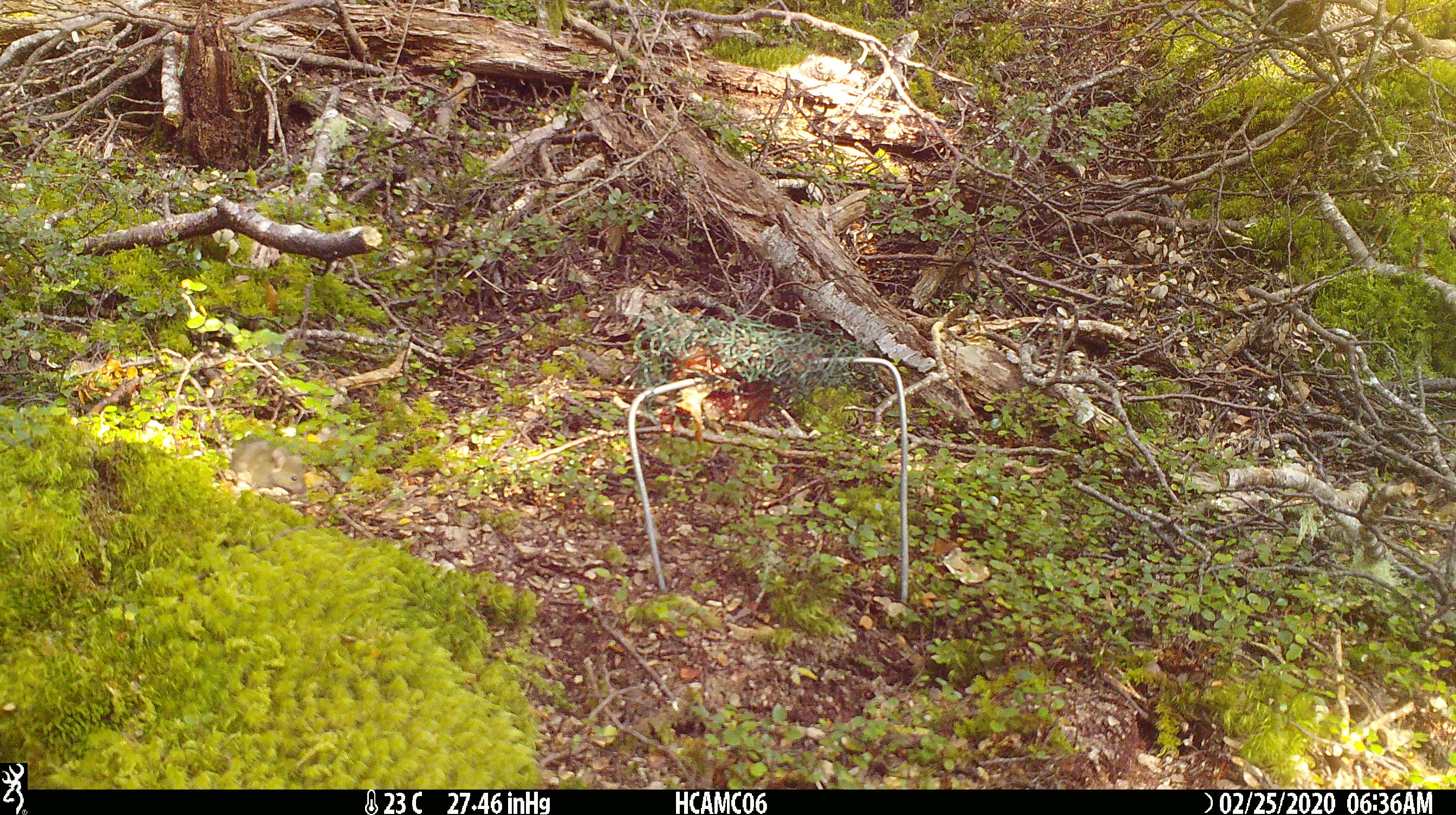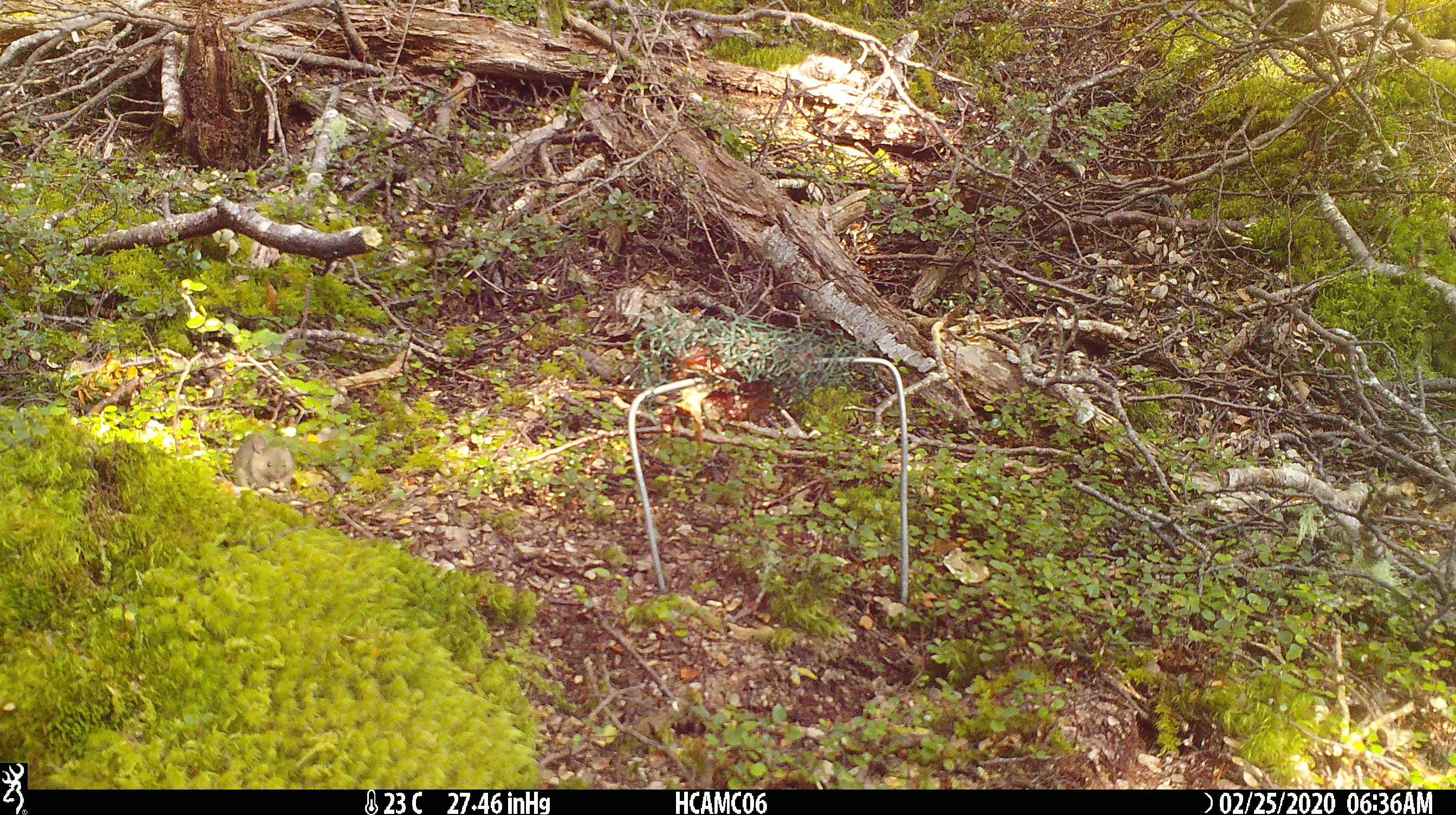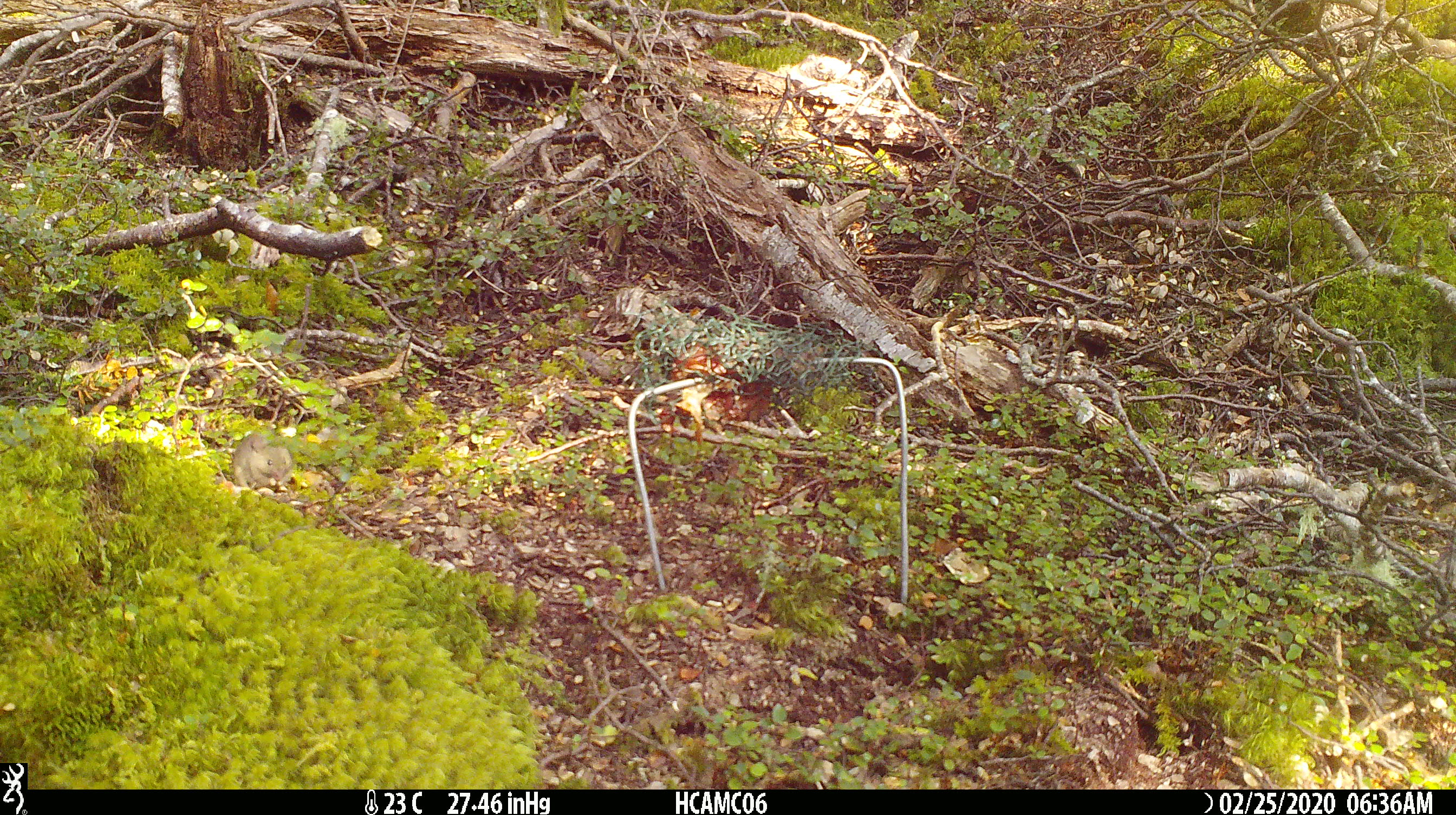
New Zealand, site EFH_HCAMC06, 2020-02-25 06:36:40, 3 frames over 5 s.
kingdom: Animalia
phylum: Chordata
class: Mammalia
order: Rodentia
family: Muridae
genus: Mus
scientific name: Mus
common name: mouse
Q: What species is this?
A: Mouse (Mus).